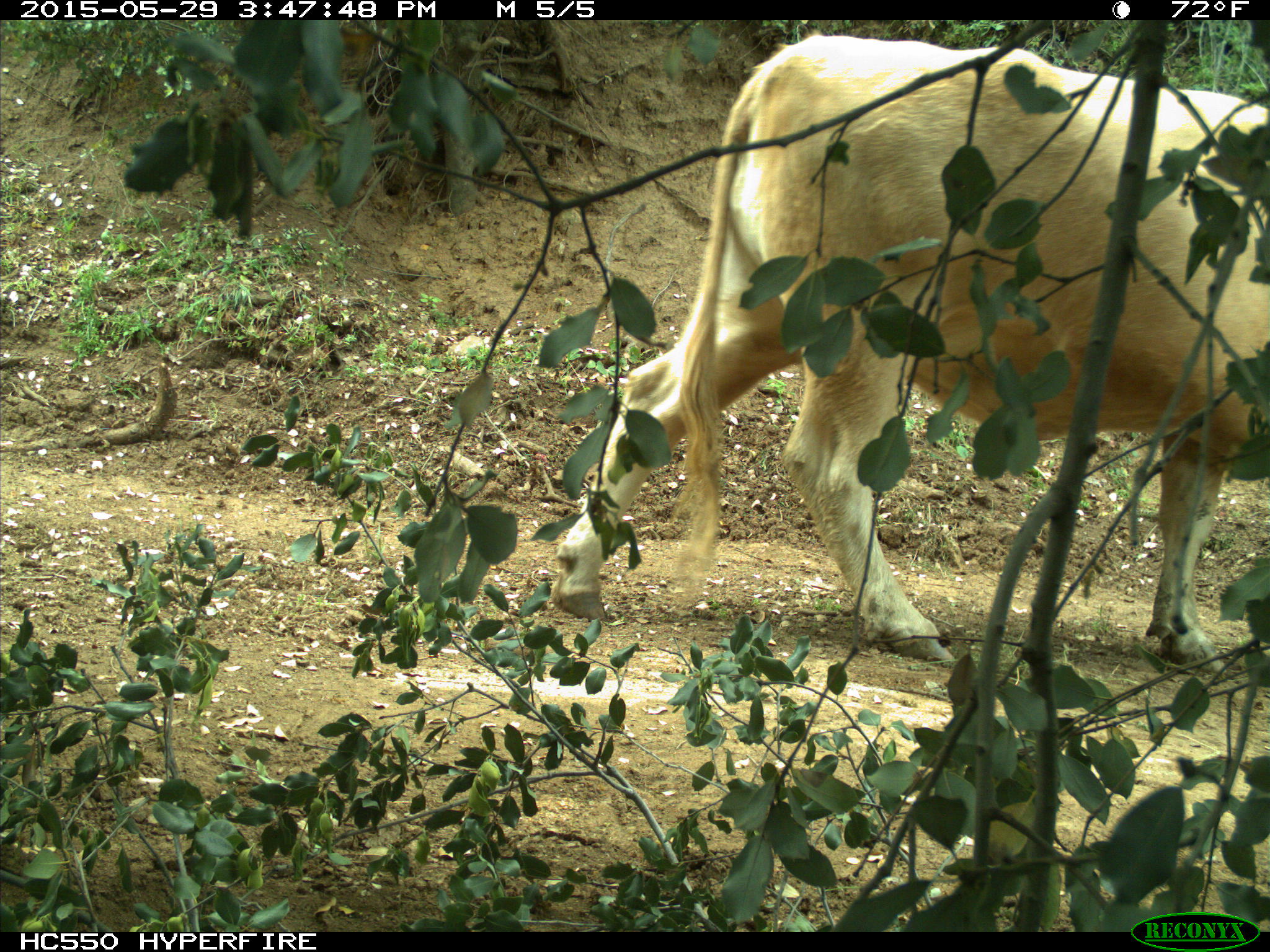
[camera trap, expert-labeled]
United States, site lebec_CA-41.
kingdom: Animalia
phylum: Chordata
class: Mammalia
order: Artiodactyla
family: Bovidae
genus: Bos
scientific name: Bos taurus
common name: domestic cow